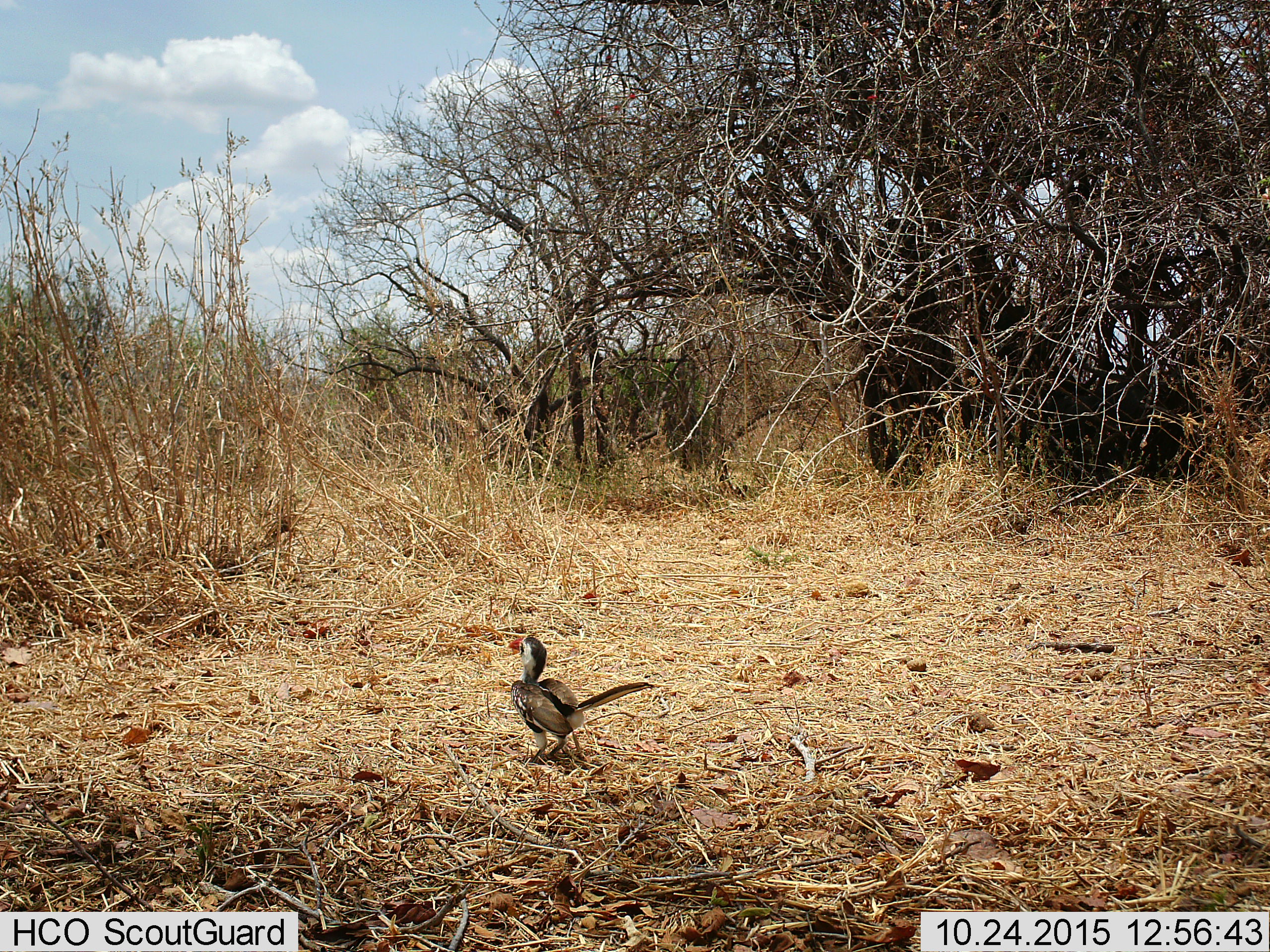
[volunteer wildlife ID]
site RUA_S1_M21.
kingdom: Animalia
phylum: Chordata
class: Aves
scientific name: Aves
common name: bird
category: birdother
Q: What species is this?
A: Birdother (bird) (Aves).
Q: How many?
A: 1.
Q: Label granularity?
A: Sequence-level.